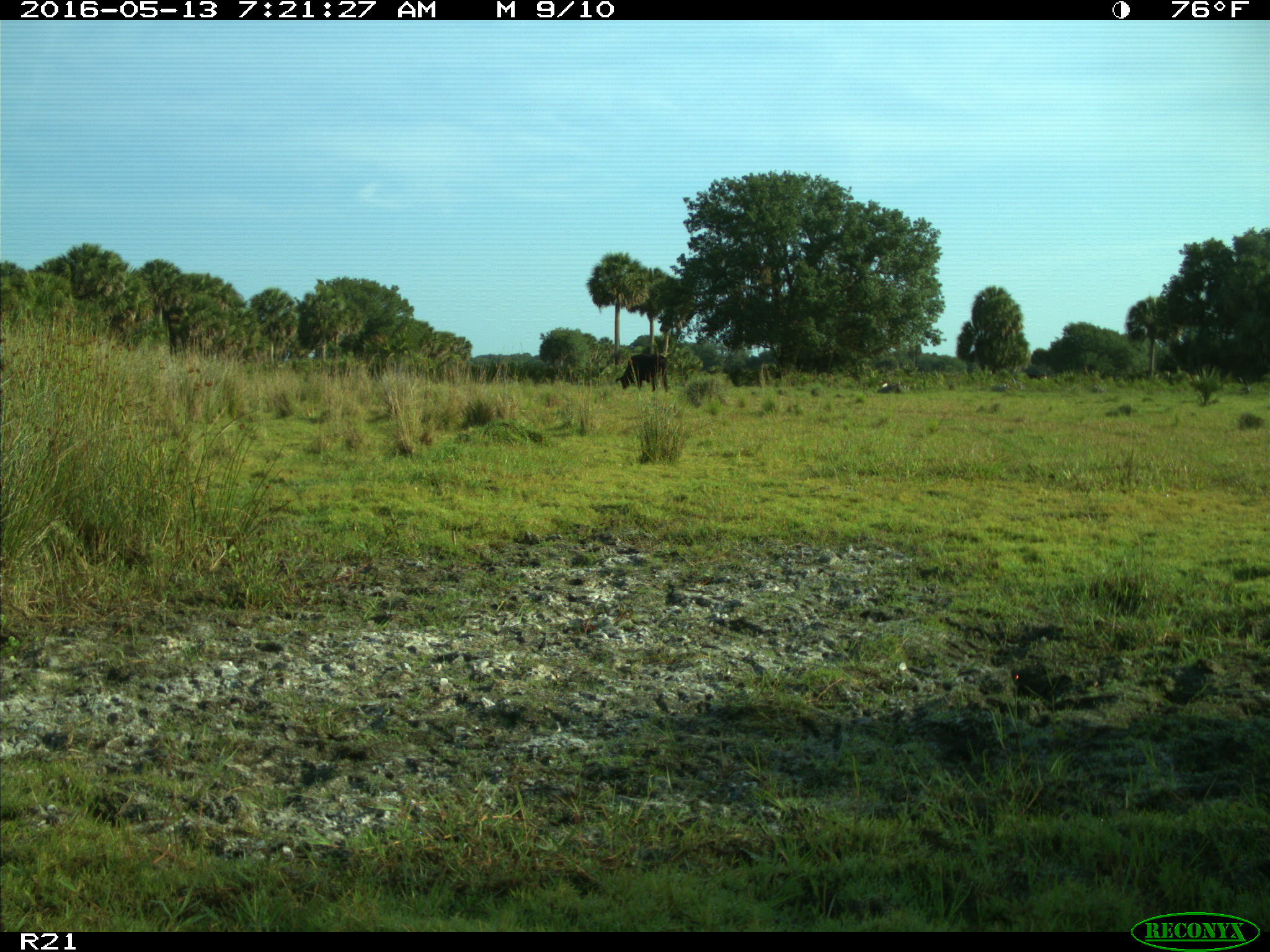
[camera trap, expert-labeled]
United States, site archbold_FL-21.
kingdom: Animalia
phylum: Chordata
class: Mammalia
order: Artiodactyla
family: Bovidae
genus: Bos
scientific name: Bos taurus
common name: domestic cow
Bos taurus (domestic cow).